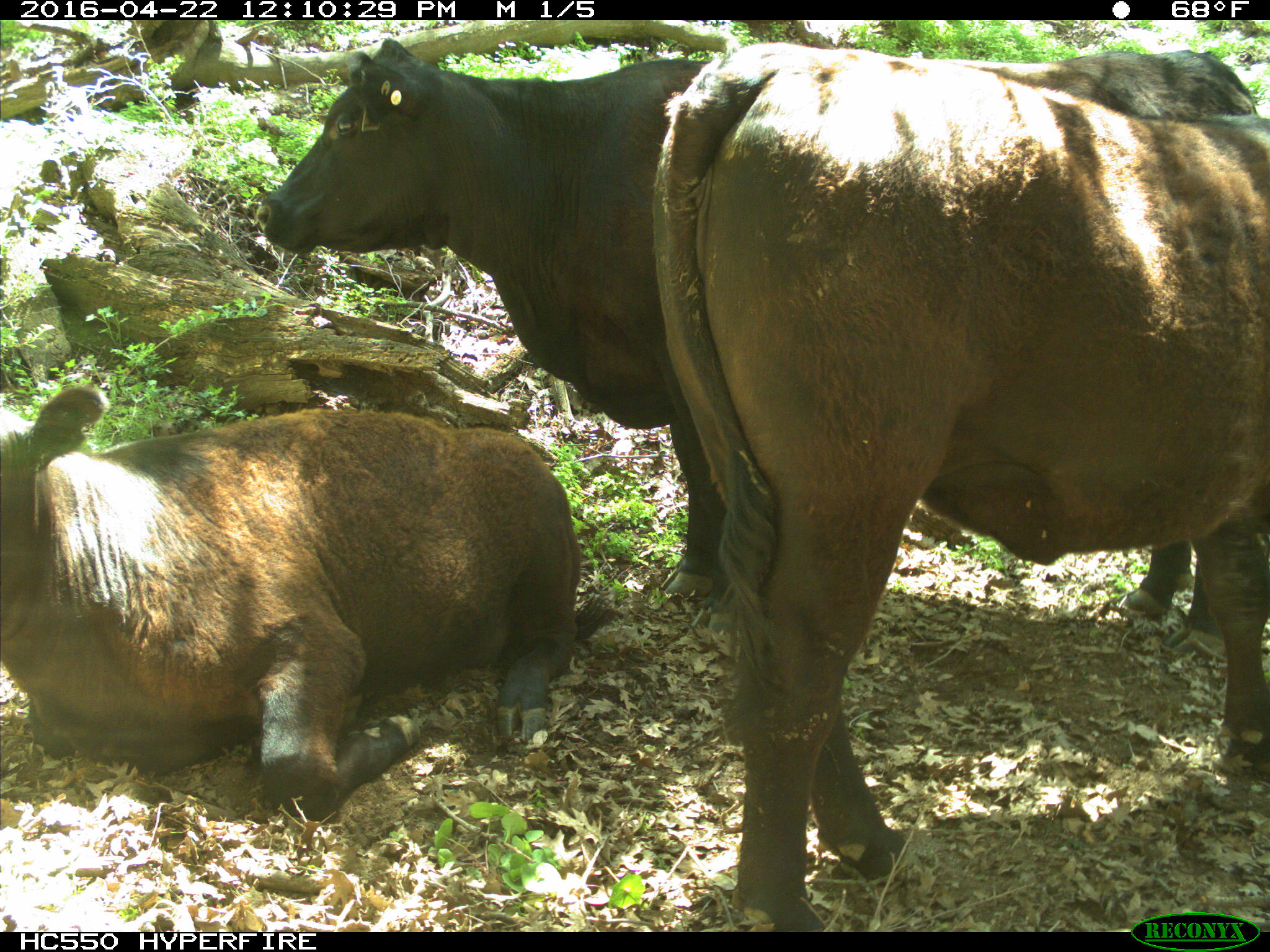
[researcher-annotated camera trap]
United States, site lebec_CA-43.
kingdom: Animalia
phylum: Chordata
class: Mammalia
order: Artiodactyla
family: Bovidae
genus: Bos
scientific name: Bos taurus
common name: domestic cow